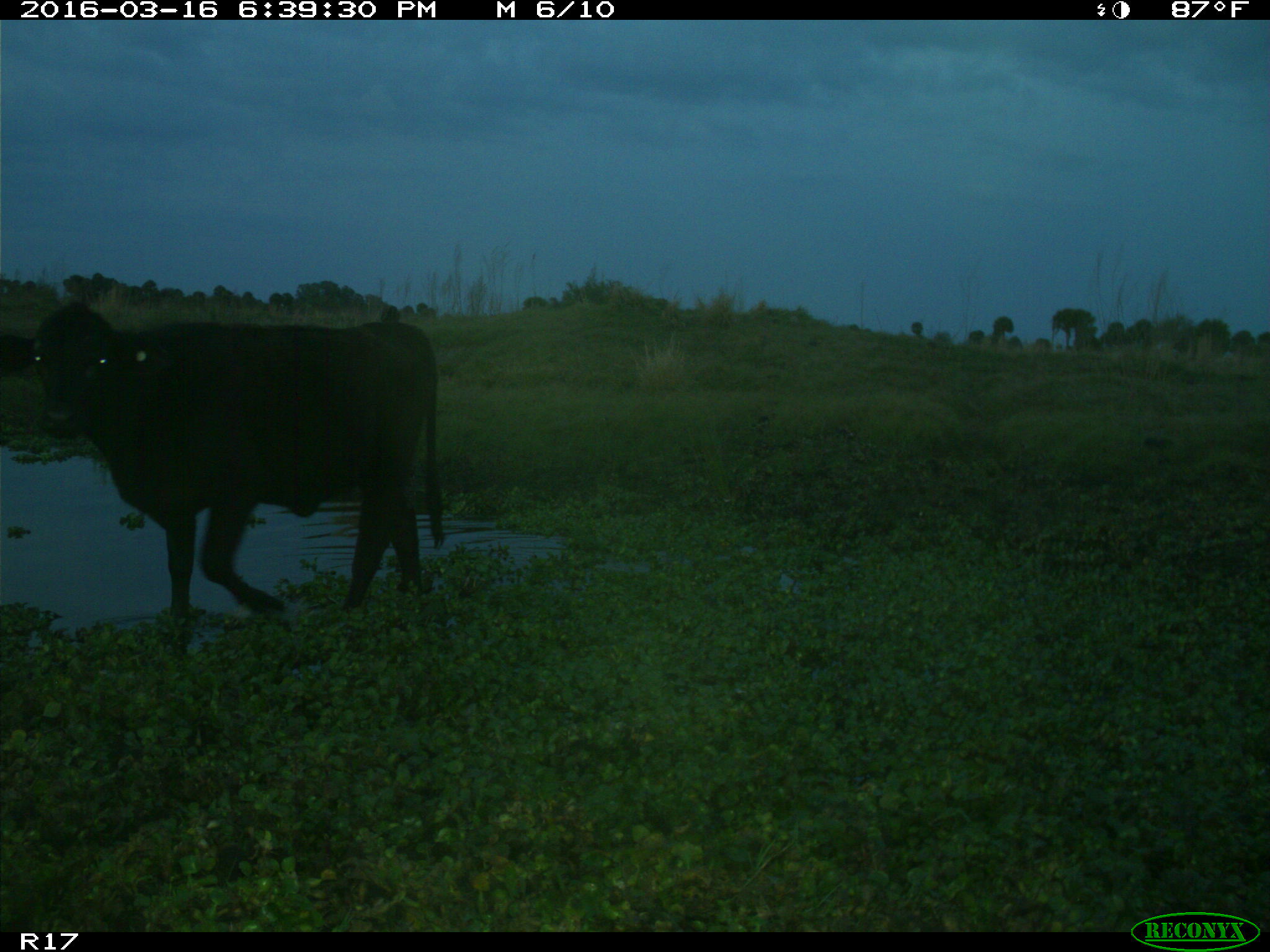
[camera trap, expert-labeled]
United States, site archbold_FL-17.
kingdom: Animalia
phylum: Chordata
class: Mammalia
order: Artiodactyla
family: Bovidae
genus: Bos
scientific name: Bos taurus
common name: domestic cow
Bos taurus (domestic cow).